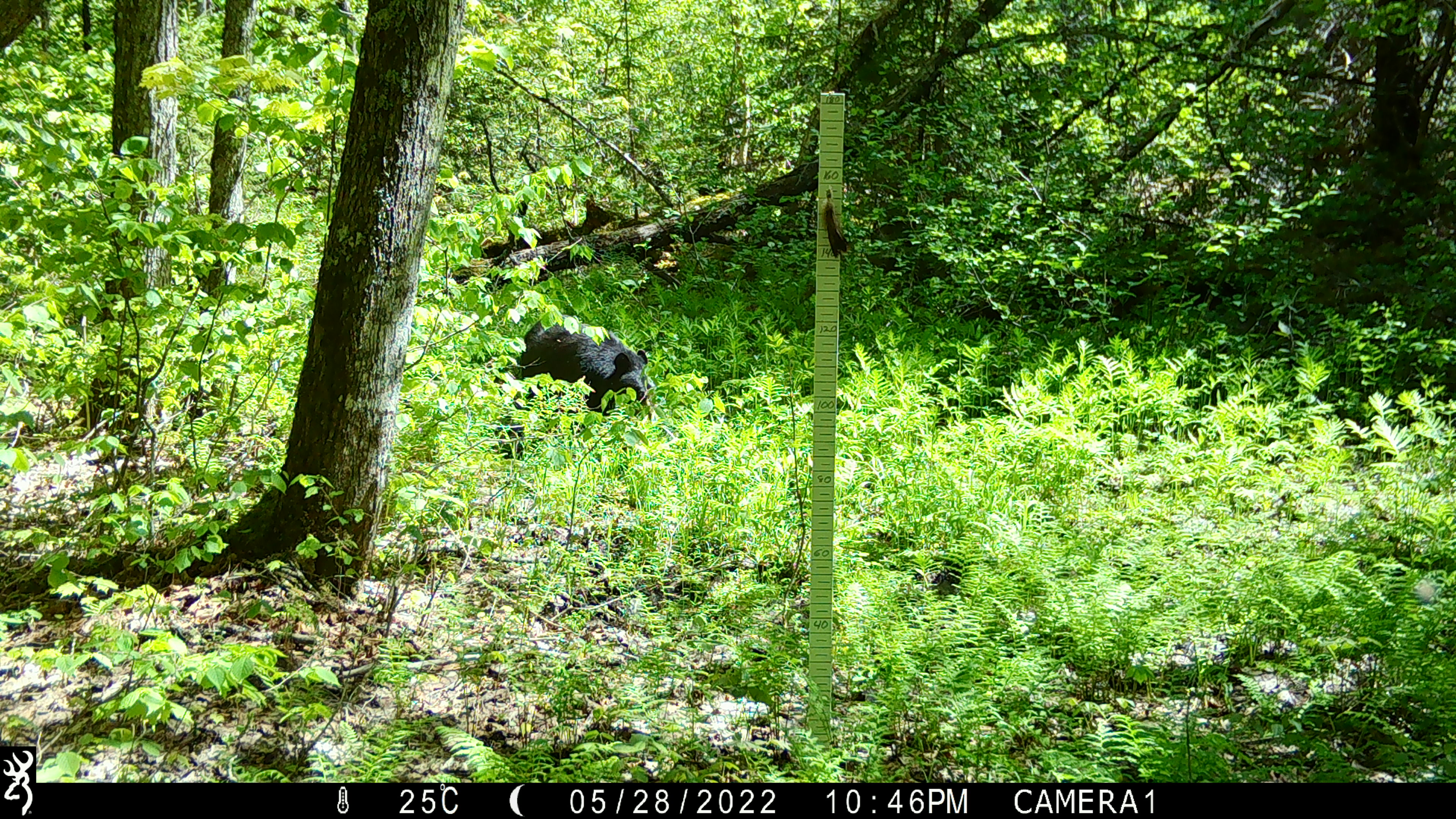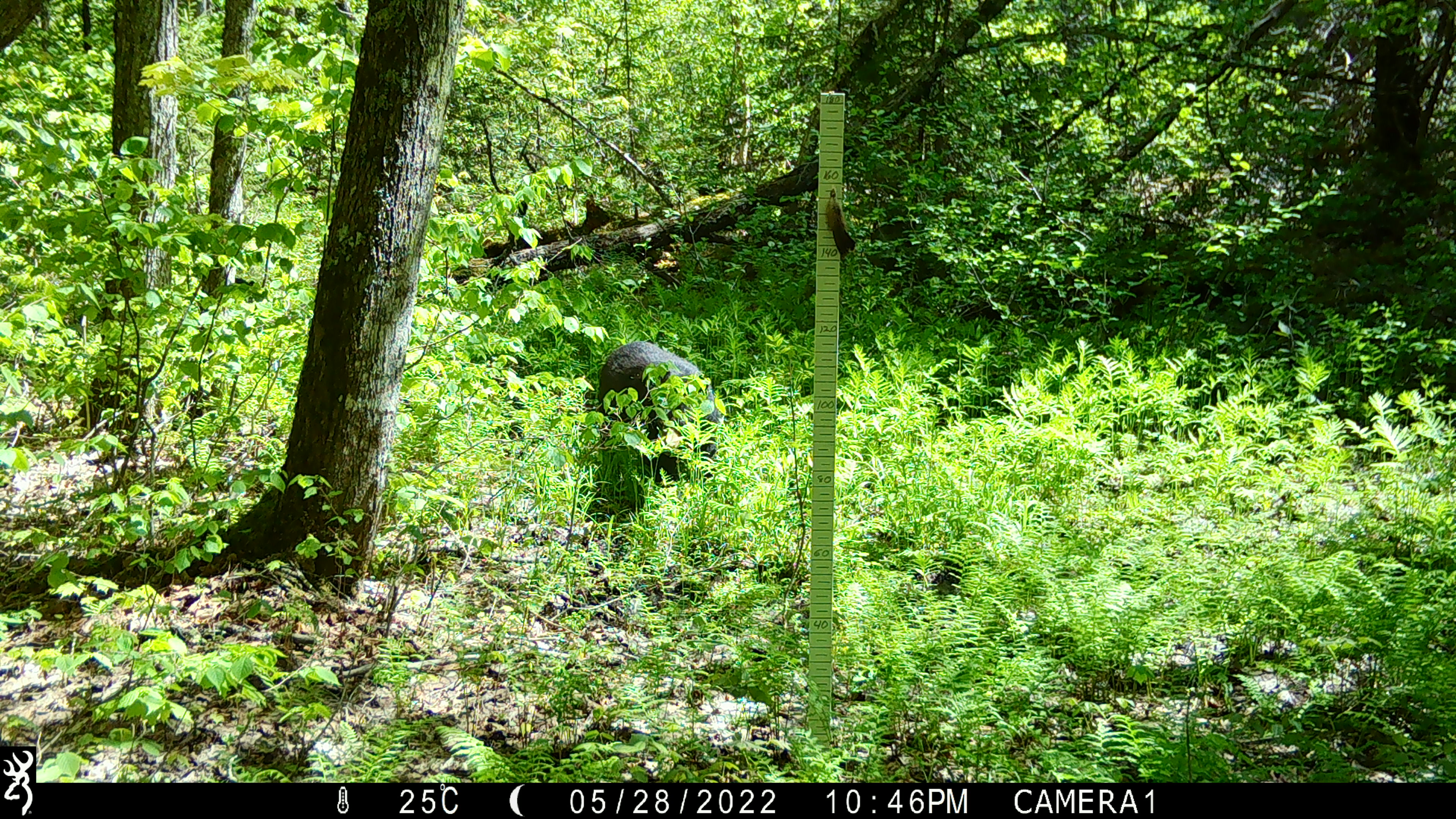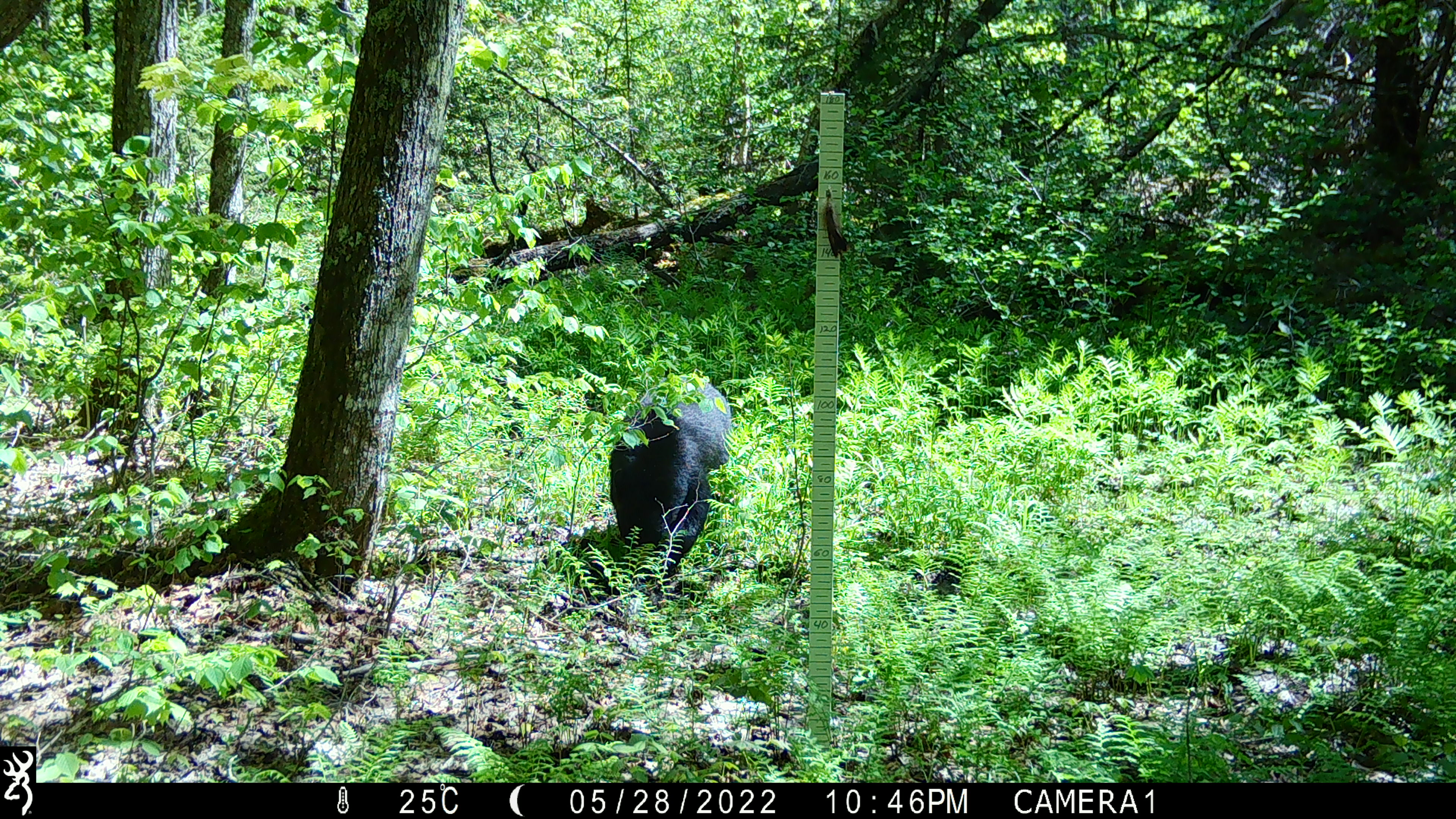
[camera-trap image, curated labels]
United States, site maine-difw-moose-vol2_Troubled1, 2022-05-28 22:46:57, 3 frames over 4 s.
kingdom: Animalia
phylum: Chordata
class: Mammalia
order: Carnivora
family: Ursidae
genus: Ursus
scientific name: Ursus americanus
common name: black bear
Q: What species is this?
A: Black bear (Ursus americanus).